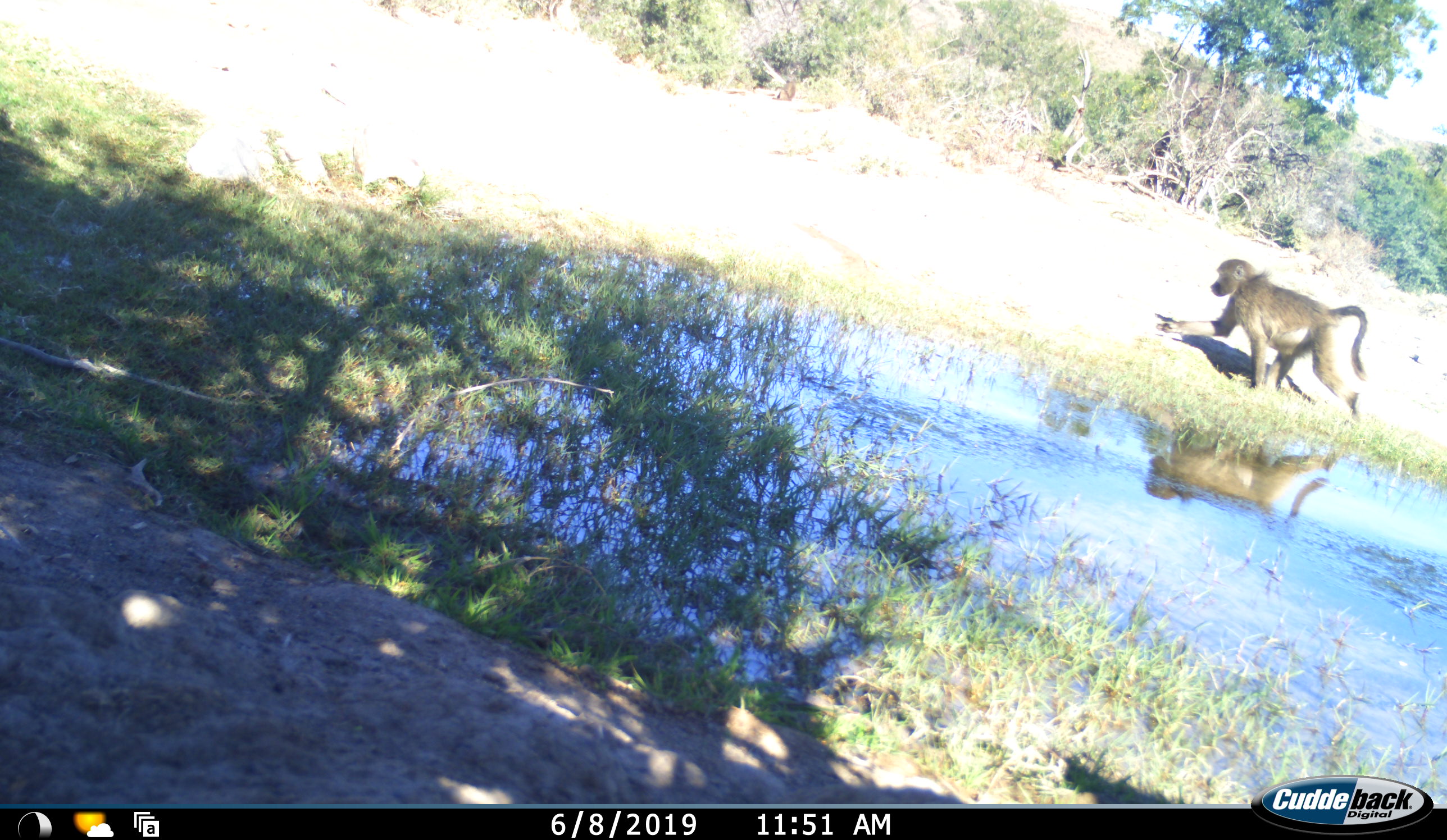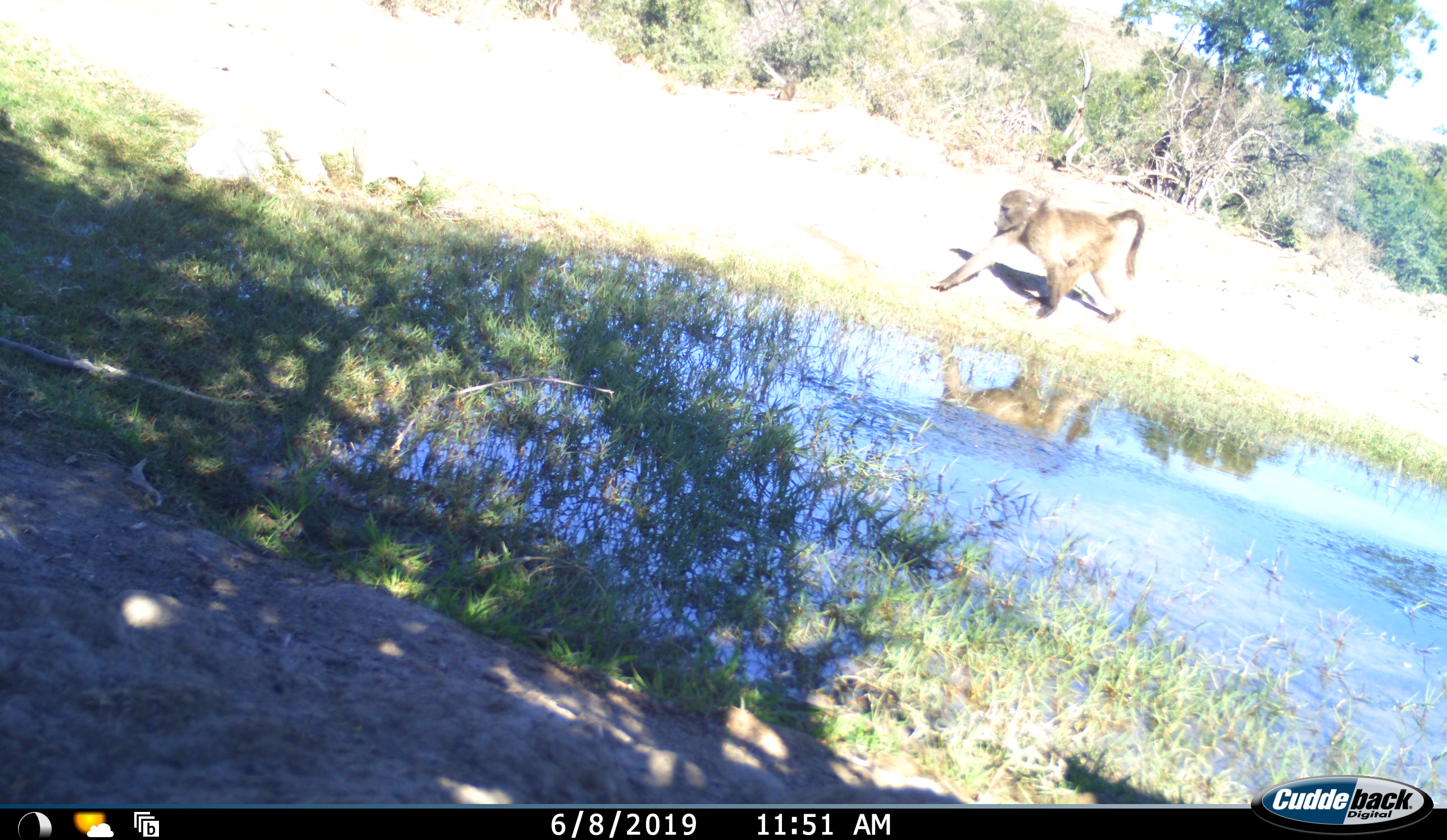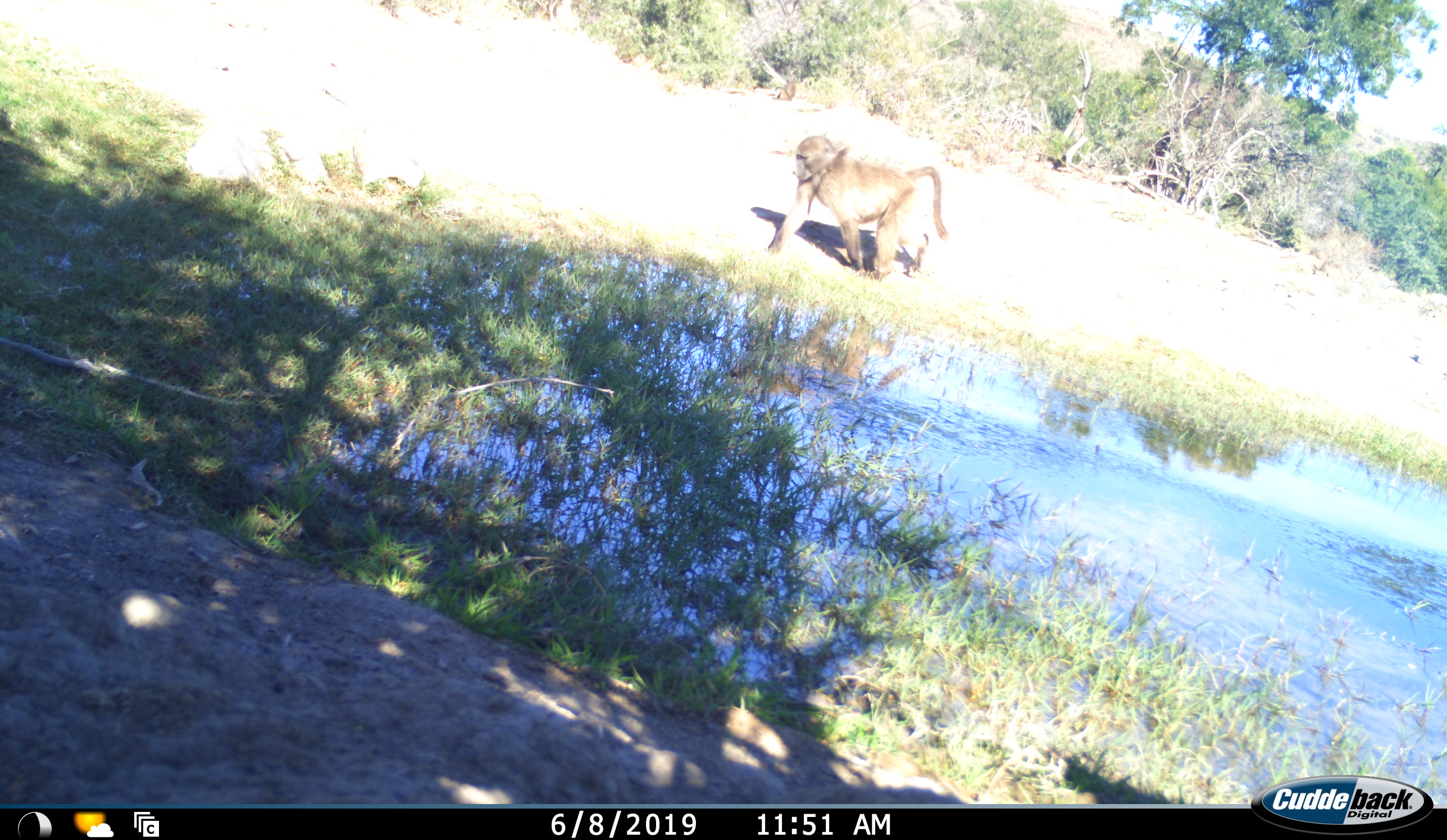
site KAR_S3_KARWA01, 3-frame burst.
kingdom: Animalia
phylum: Chordata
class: Mammalia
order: Primates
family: Cercopithecidae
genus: Papio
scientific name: Papio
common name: baboon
Baboon (Papio), count 1. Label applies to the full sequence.